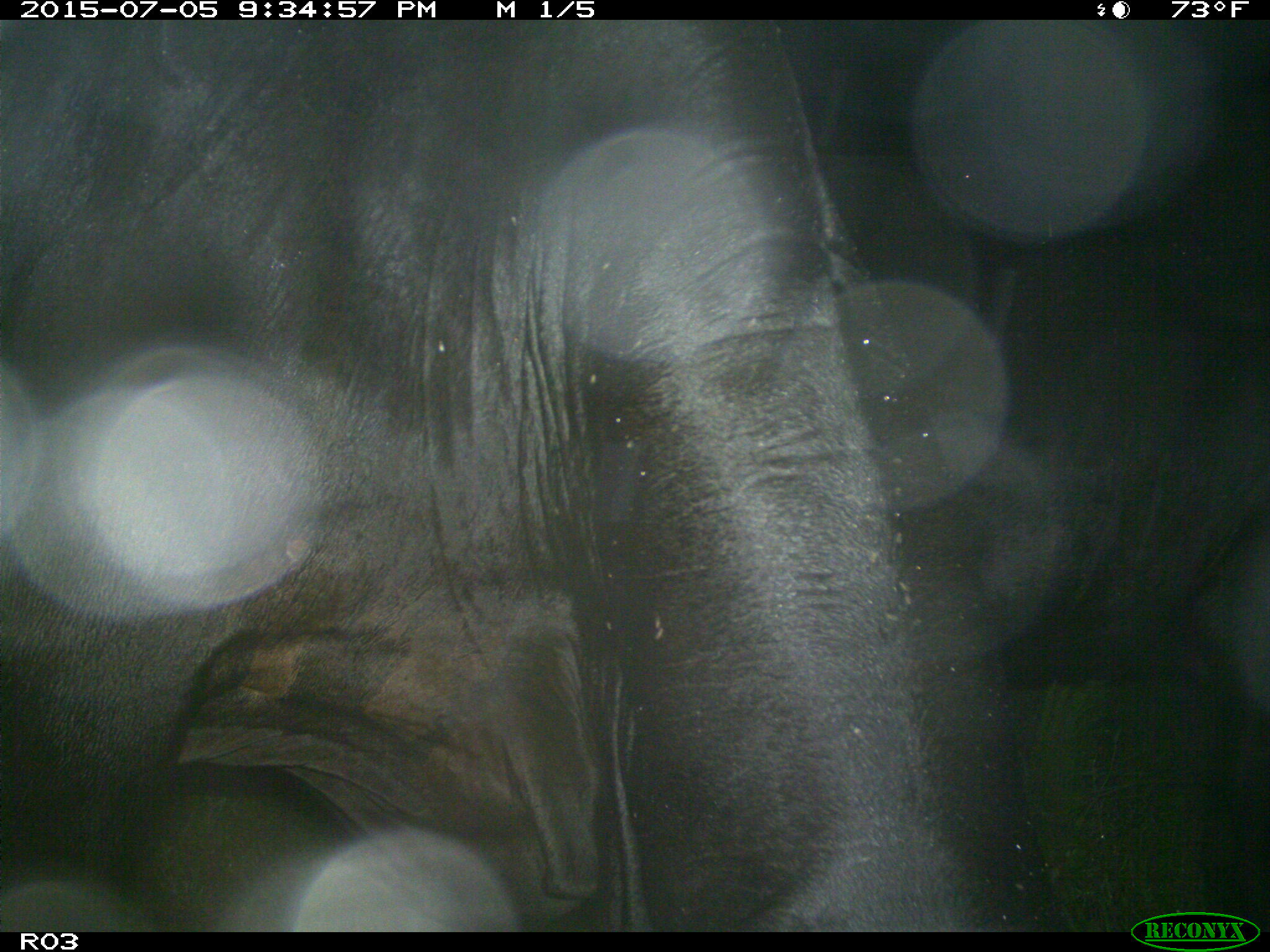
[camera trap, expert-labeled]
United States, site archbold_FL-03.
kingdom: Animalia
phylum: Chordata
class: Mammalia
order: Artiodactyla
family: Bovidae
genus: Bos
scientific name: Bos taurus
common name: domestic cow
Bos taurus (domestic cow).